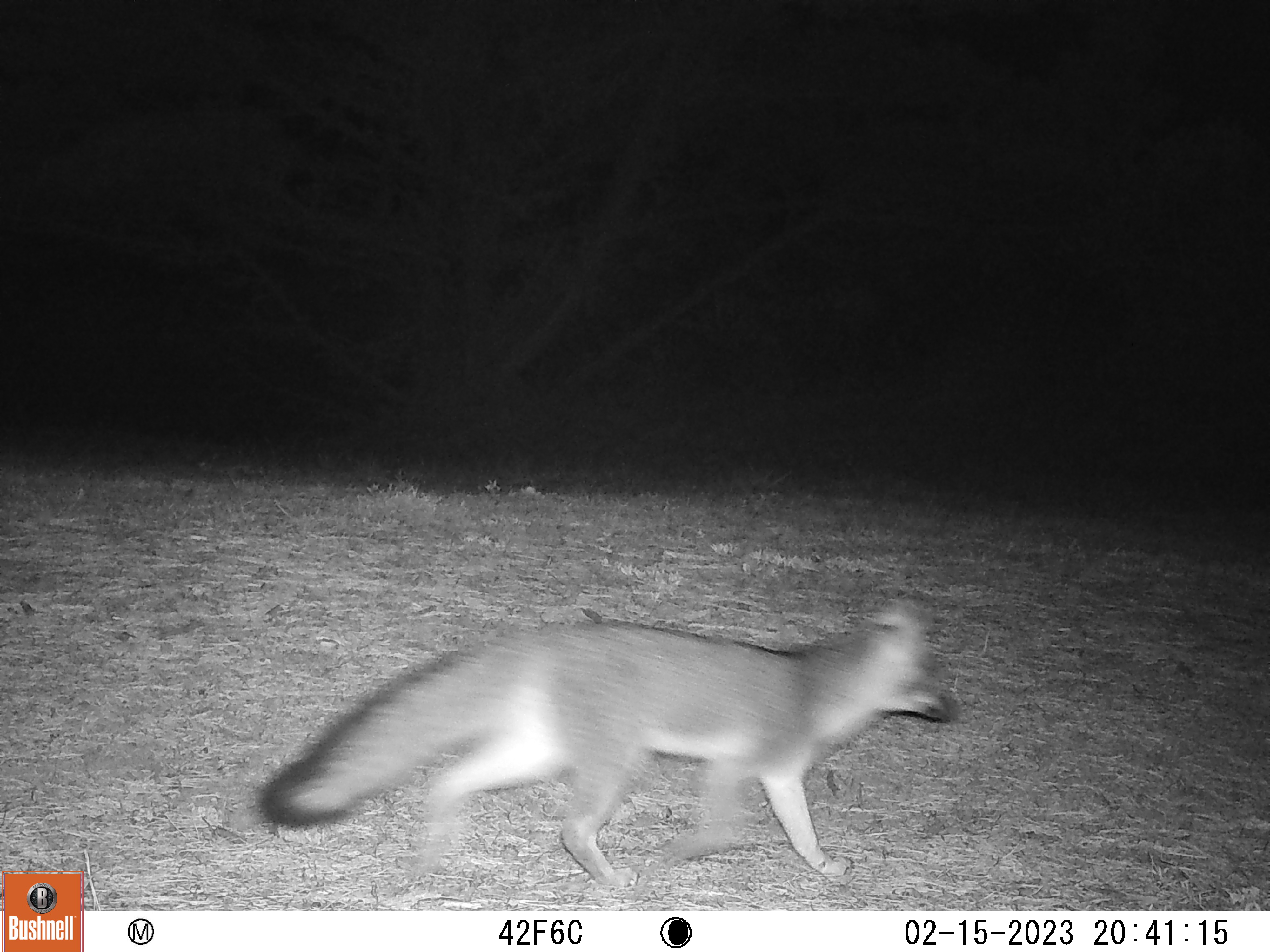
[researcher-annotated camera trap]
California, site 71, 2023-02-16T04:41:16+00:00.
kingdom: Animalia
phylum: Chordata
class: Mammalia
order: Carnivora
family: Canidae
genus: Urocyon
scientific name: Urocyon cinereoargenteus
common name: gray fox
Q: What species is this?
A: Gray fox (Urocyon cinereoargenteus).